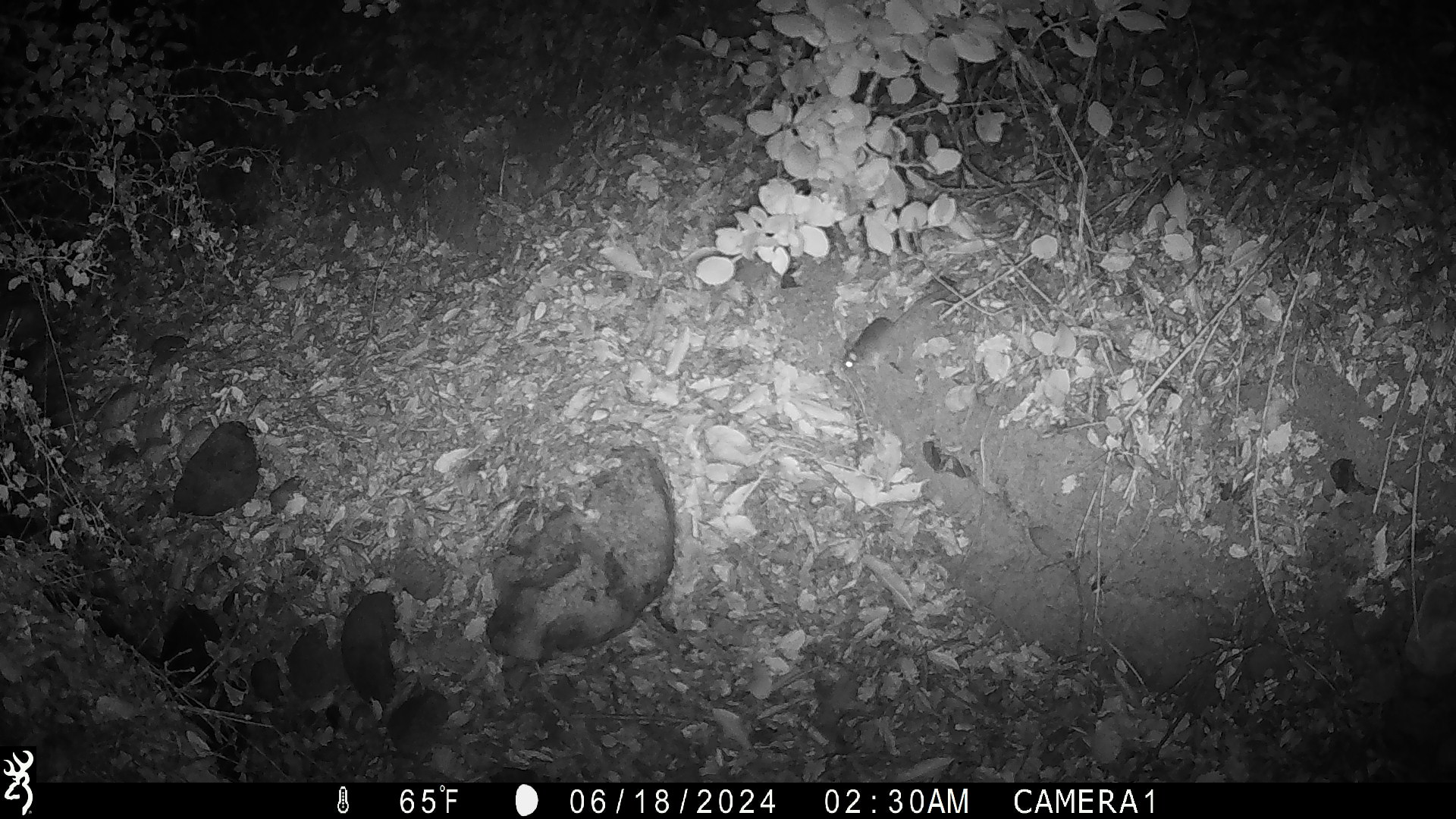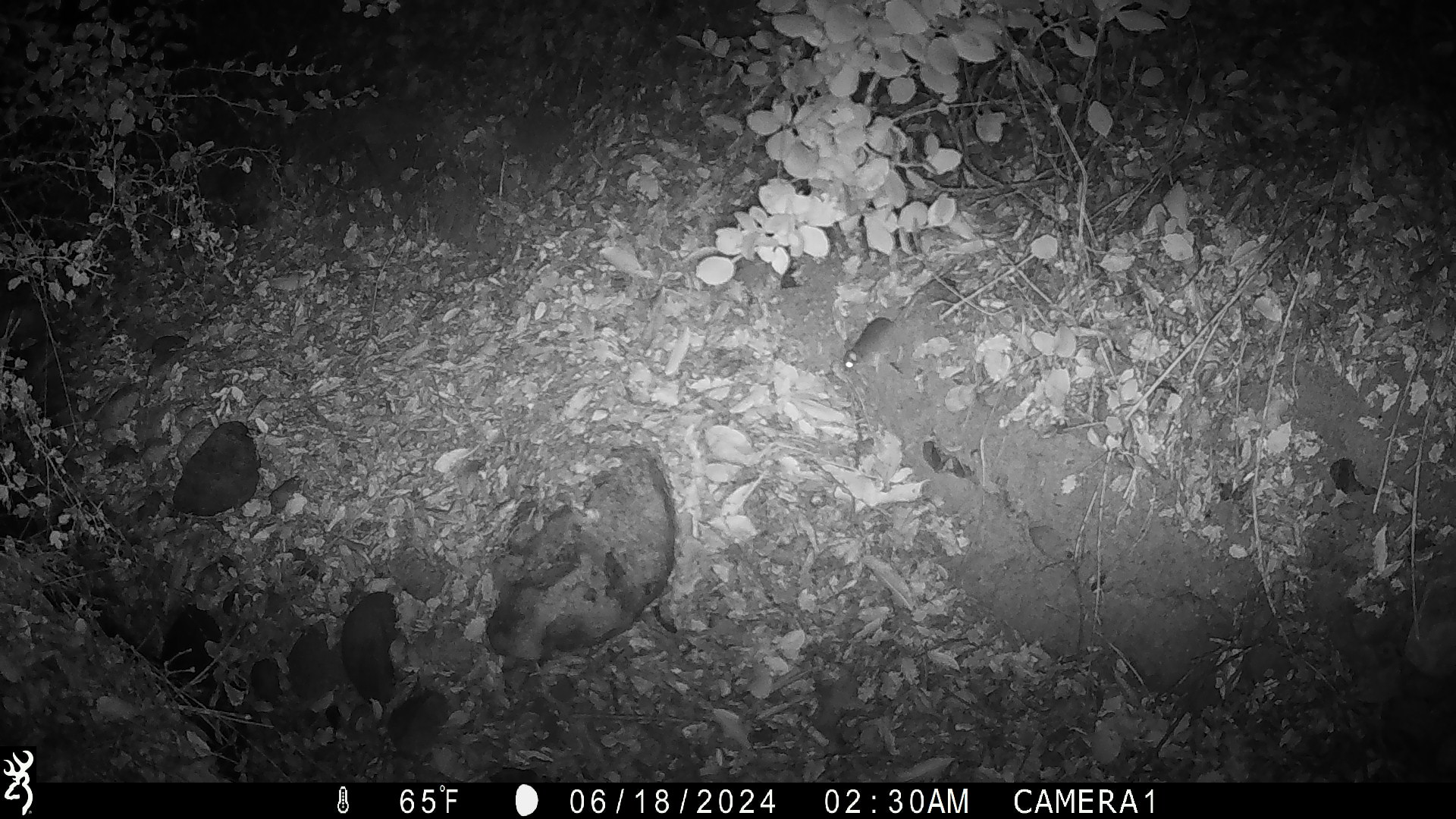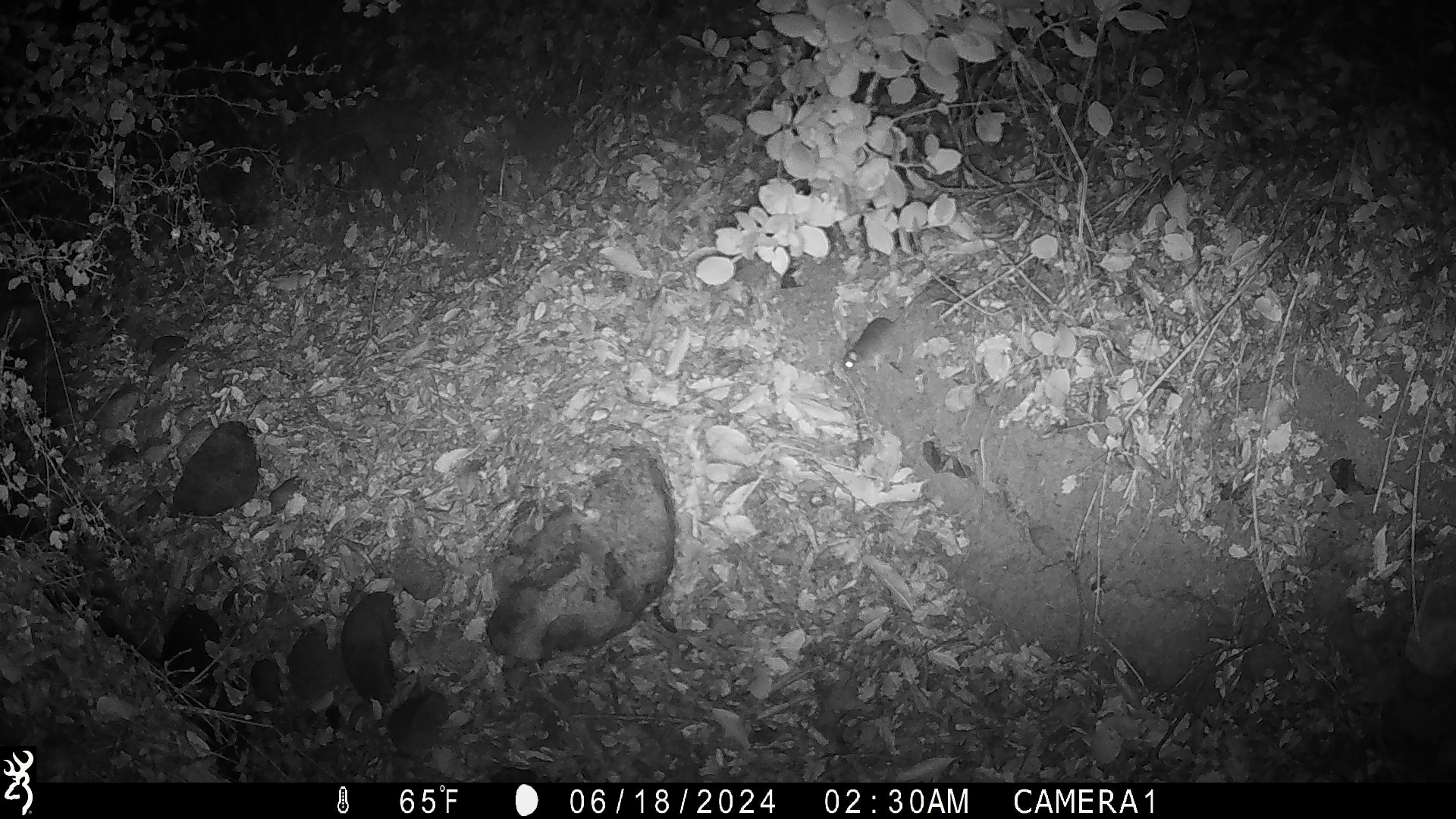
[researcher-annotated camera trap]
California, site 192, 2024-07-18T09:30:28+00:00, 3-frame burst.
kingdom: Animalia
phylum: Chordata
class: Mammalia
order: Rodentia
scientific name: Rodentia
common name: mouse or rat